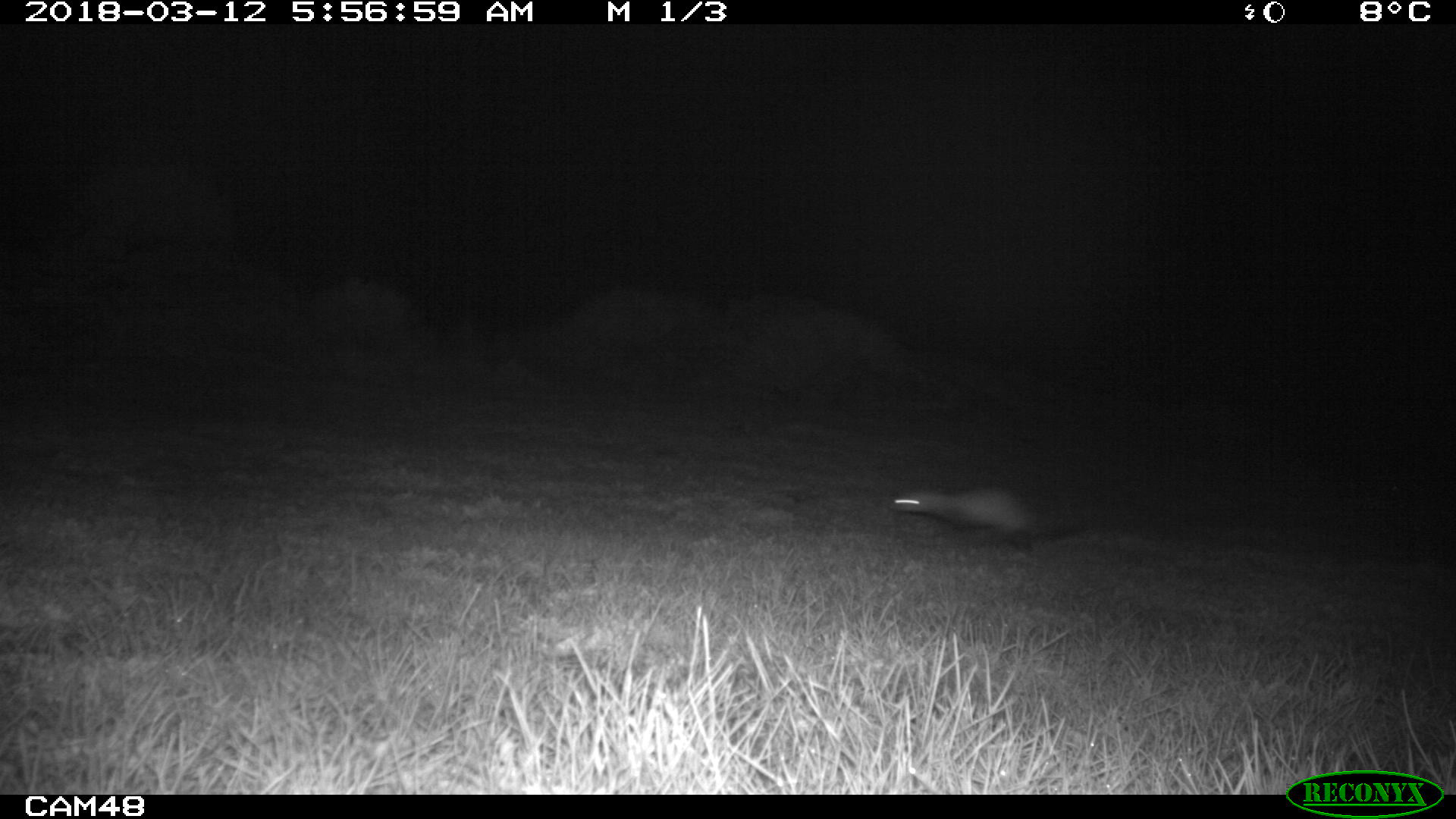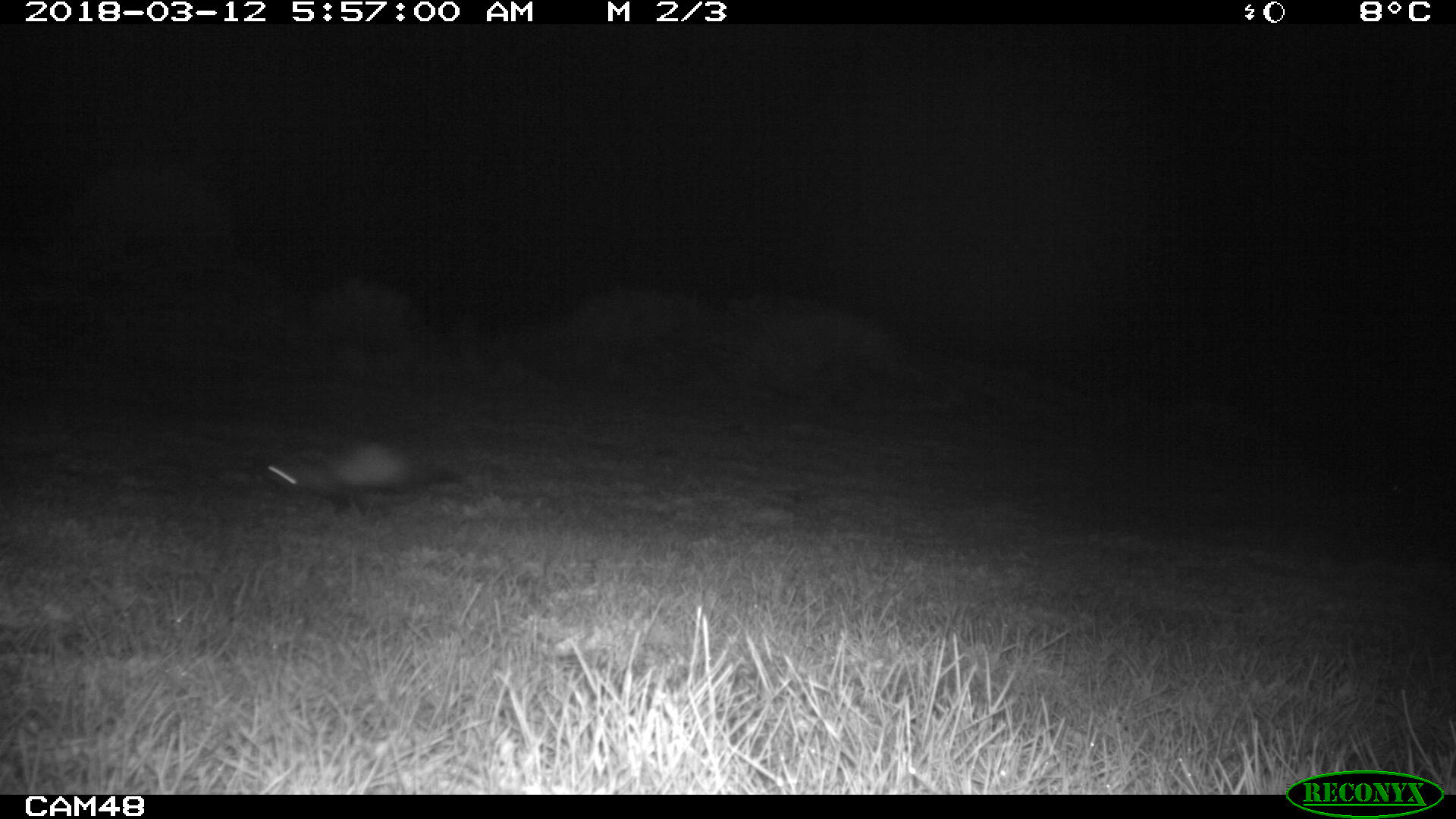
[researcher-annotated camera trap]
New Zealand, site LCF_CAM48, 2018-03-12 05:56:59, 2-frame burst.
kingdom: Animalia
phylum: Chordata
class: Mammalia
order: Carnivora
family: Mustelidae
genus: Mustela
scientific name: Mustela furo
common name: ferret